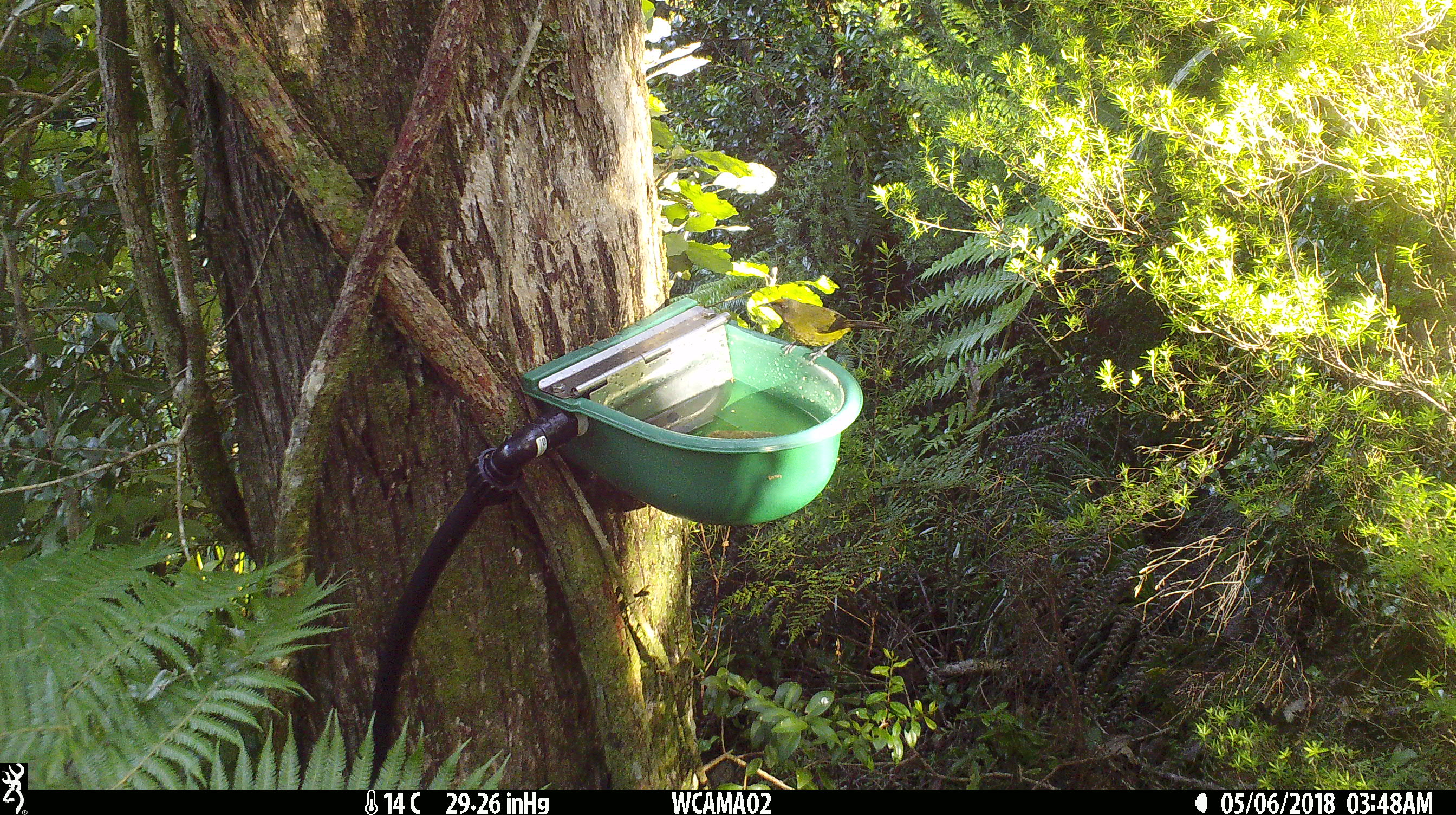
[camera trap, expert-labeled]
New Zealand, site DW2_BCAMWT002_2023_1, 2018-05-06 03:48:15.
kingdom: Animalia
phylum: Chordata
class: Aves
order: Passeriformes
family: Meliphagidae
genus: Anthornis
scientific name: Anthornis melanura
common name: new zealand bellbird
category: bellbird